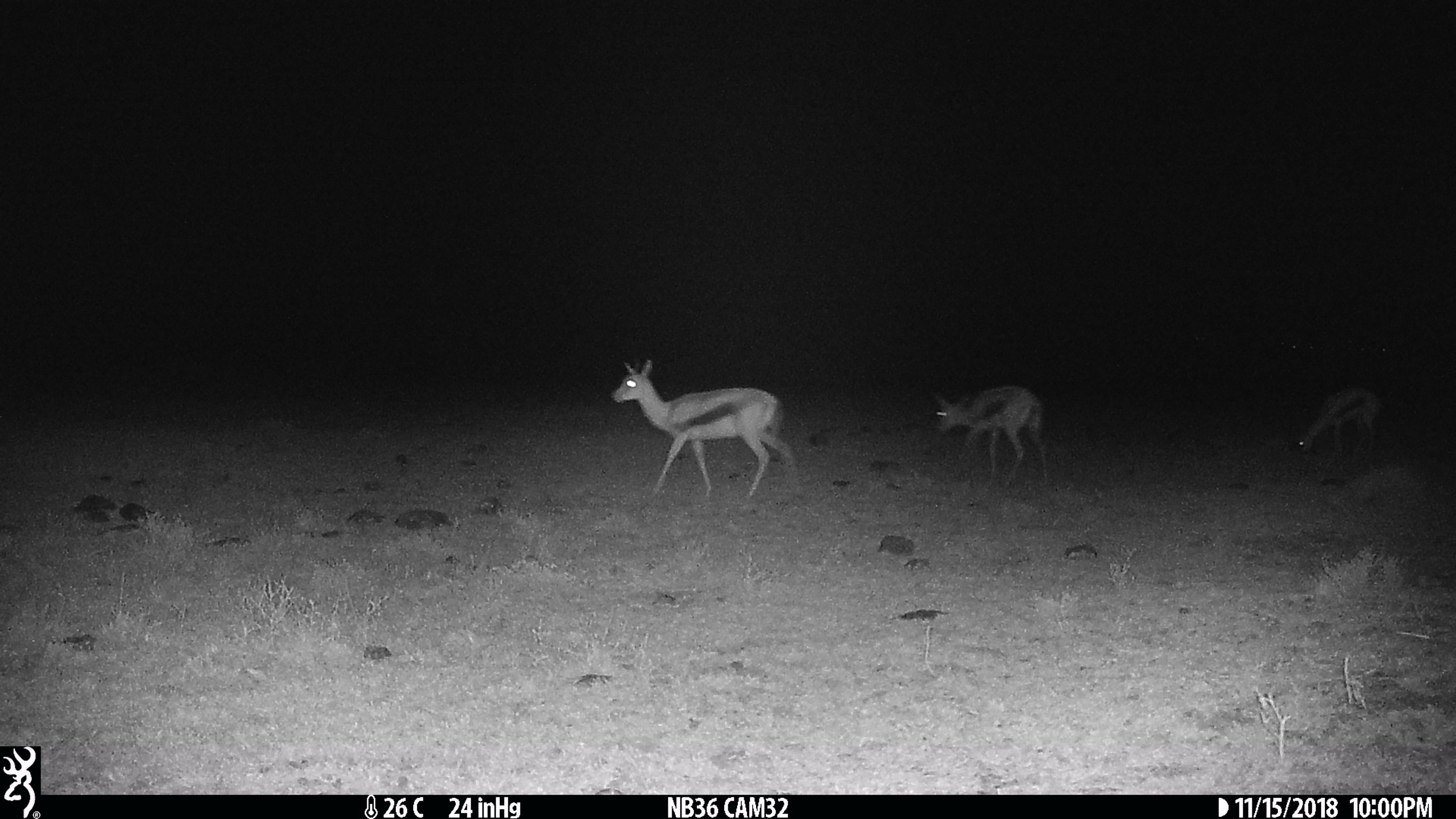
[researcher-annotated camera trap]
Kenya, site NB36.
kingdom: Animalia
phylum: Chordata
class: Mammalia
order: Artiodactyla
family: Bovidae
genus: Eudorcas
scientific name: Eudorcas thomsonii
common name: thomon's gazelle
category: gazelle thomsons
Gazelle thomsons (thomon's gazelle) (Eudorcas thomsonii).